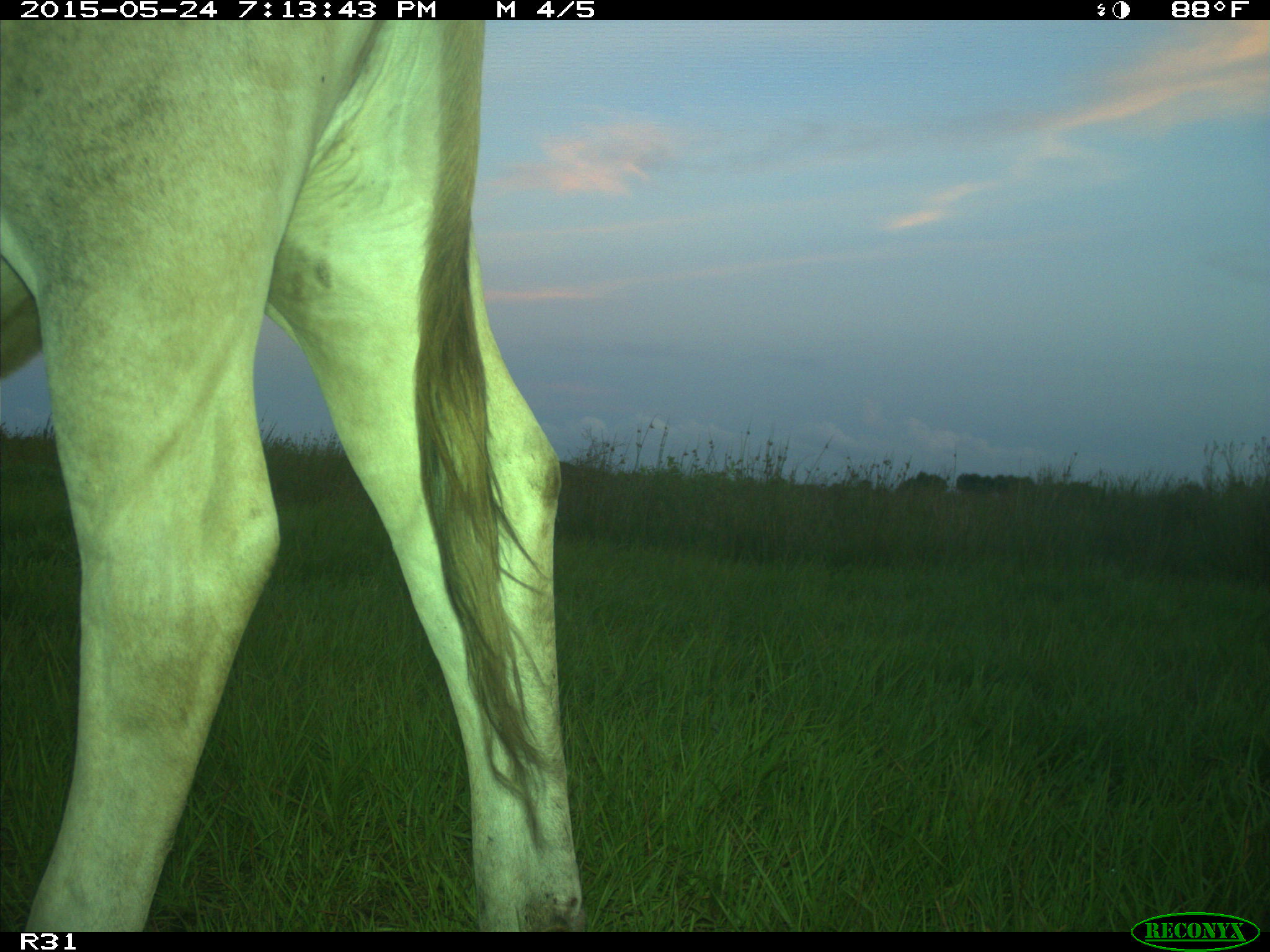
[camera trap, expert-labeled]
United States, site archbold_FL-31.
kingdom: Animalia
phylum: Chordata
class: Mammalia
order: Artiodactyla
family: Bovidae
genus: Bos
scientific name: Bos taurus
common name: domestic cow